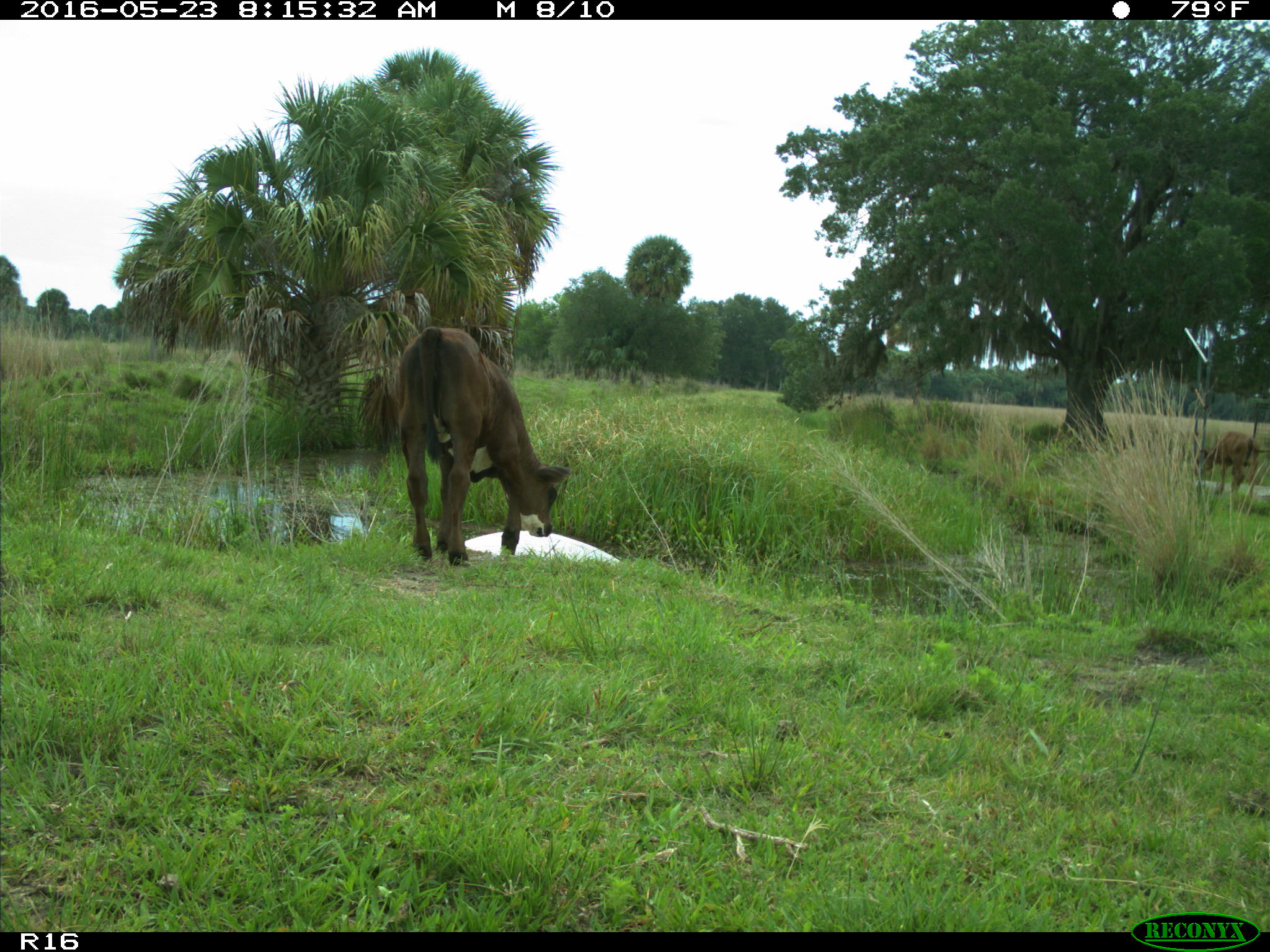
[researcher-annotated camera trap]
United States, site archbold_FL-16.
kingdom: Animalia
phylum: Chordata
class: Mammalia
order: Artiodactyla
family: Bovidae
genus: Bos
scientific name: Bos taurus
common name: domestic cow